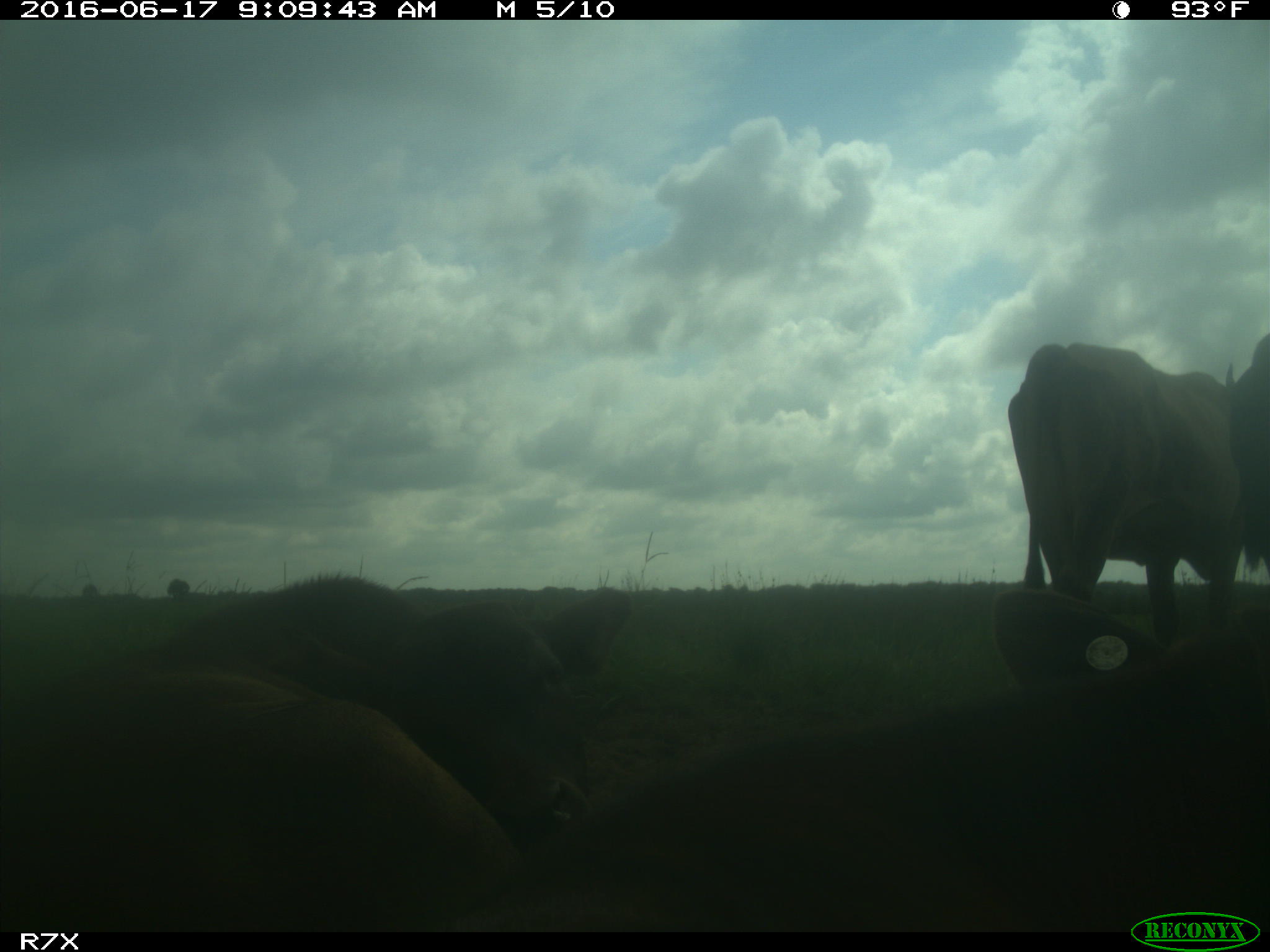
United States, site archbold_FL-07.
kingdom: Animalia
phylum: Chordata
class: Mammalia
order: Artiodactyla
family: Bovidae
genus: Bos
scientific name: Bos taurus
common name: domestic cow